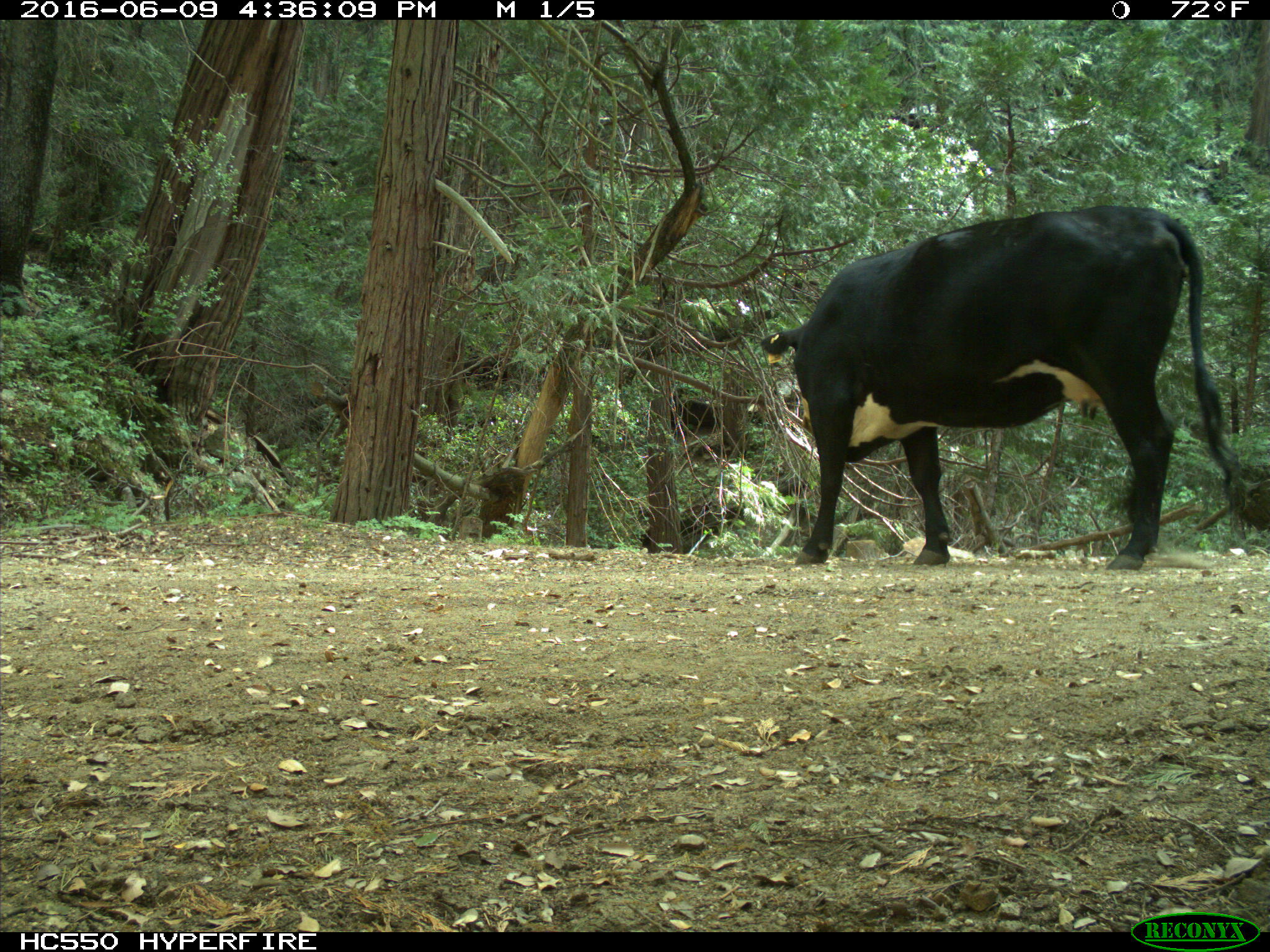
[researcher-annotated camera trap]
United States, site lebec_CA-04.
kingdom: Animalia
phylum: Chordata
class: Mammalia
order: Artiodactyla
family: Bovidae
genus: Bos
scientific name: Bos taurus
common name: domestic cow